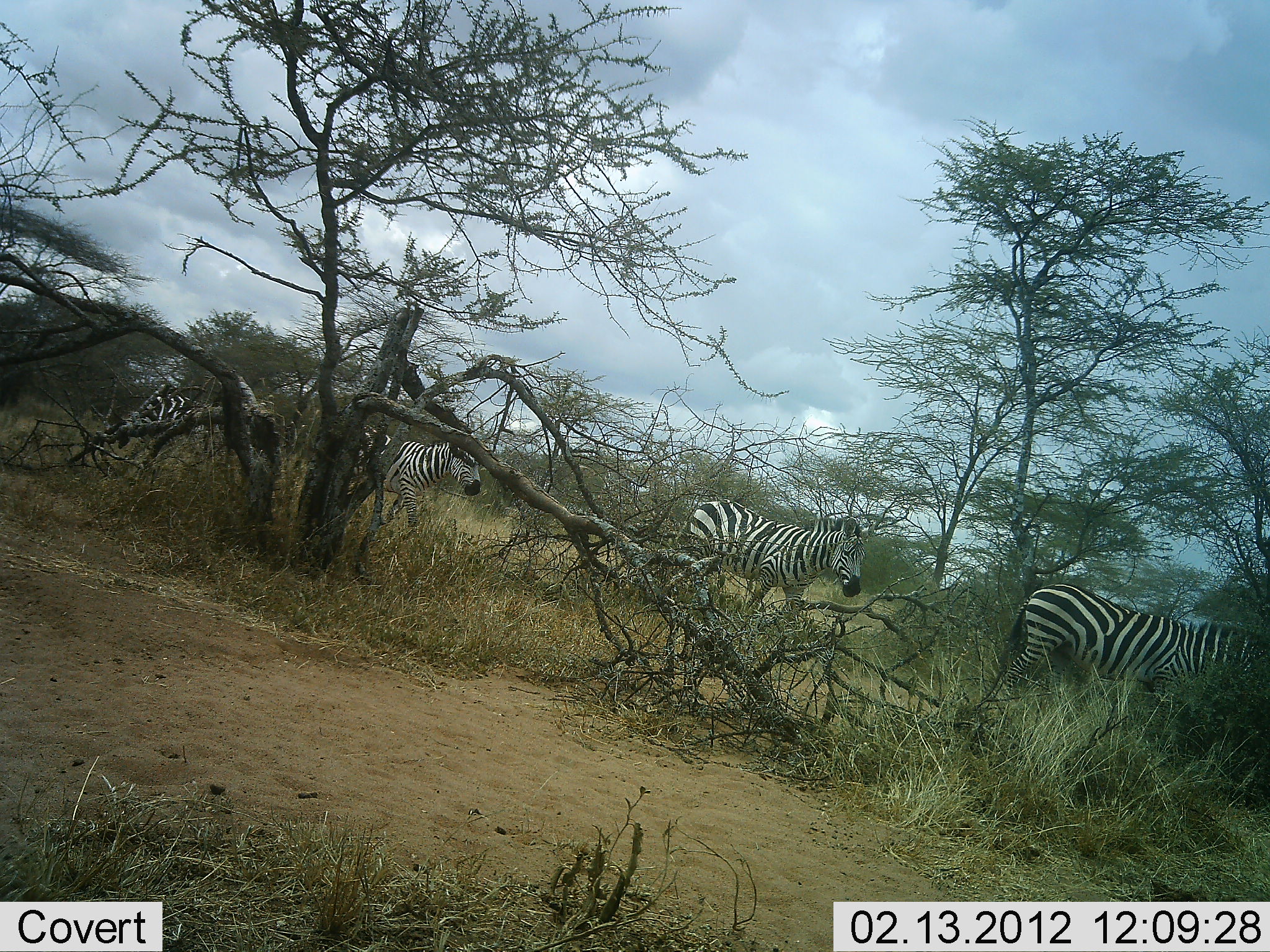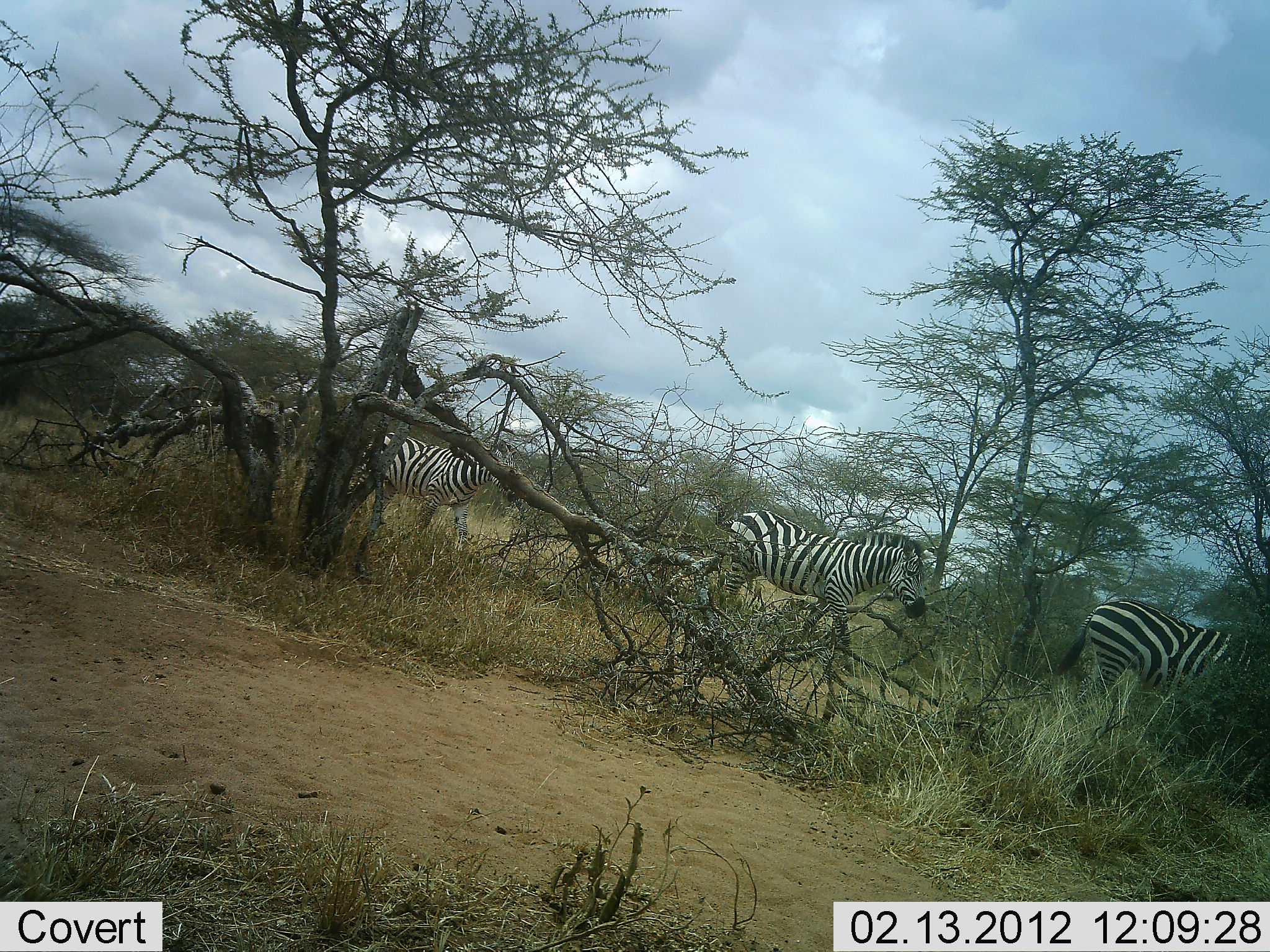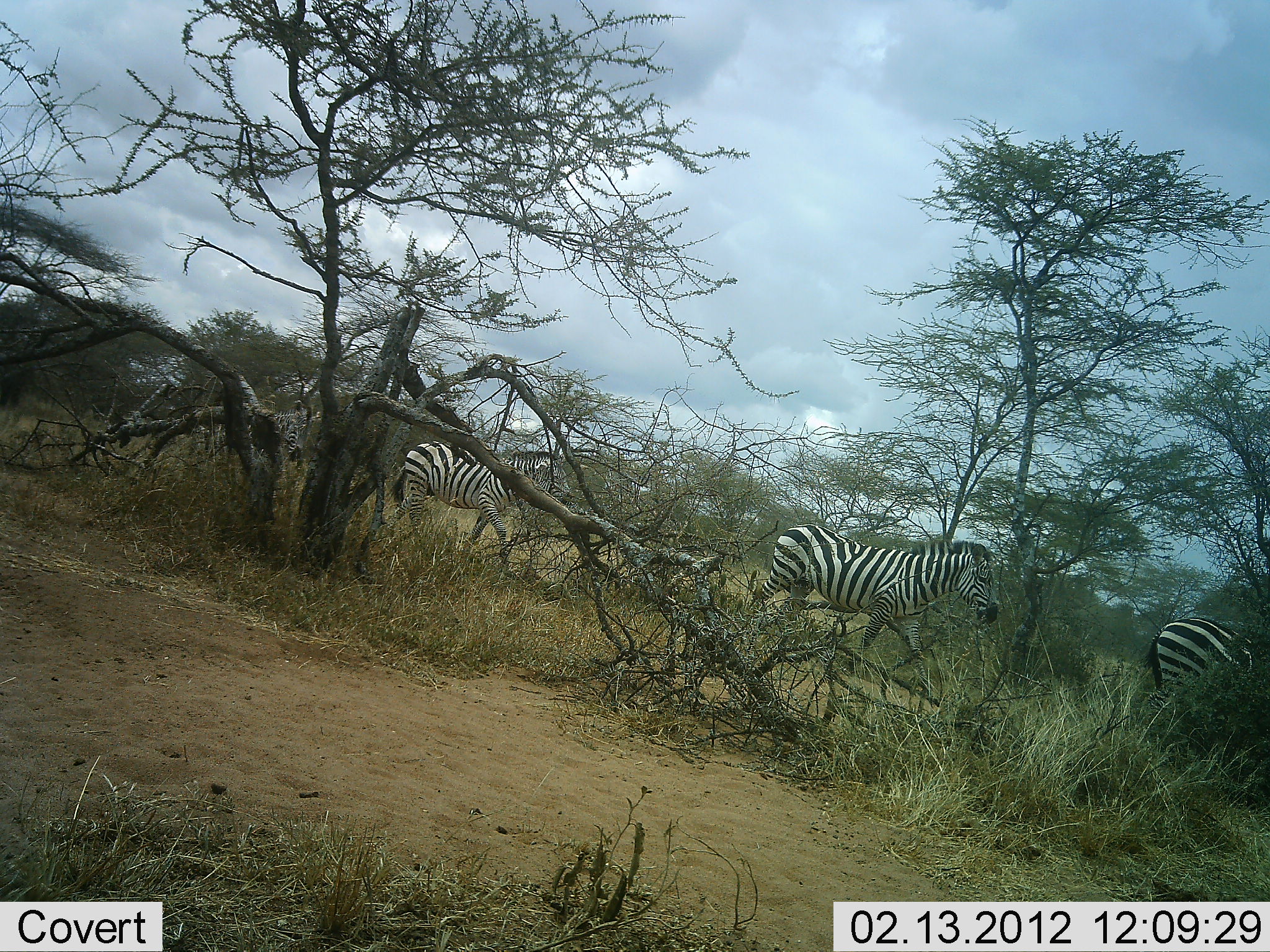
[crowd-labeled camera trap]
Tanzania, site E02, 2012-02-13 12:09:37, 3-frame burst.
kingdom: Animalia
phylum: Chordata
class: Mammalia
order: Perissodactyla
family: Equidae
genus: Equus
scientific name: Equus quagga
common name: plains zebra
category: zebra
Zebra (plains zebra) (Equus quagga), count 4. Behavior (volunteer vote fractions): standing 6%, resting 0%, moving 100%, interacting 0%. Young present (vote fraction): 6%. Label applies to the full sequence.